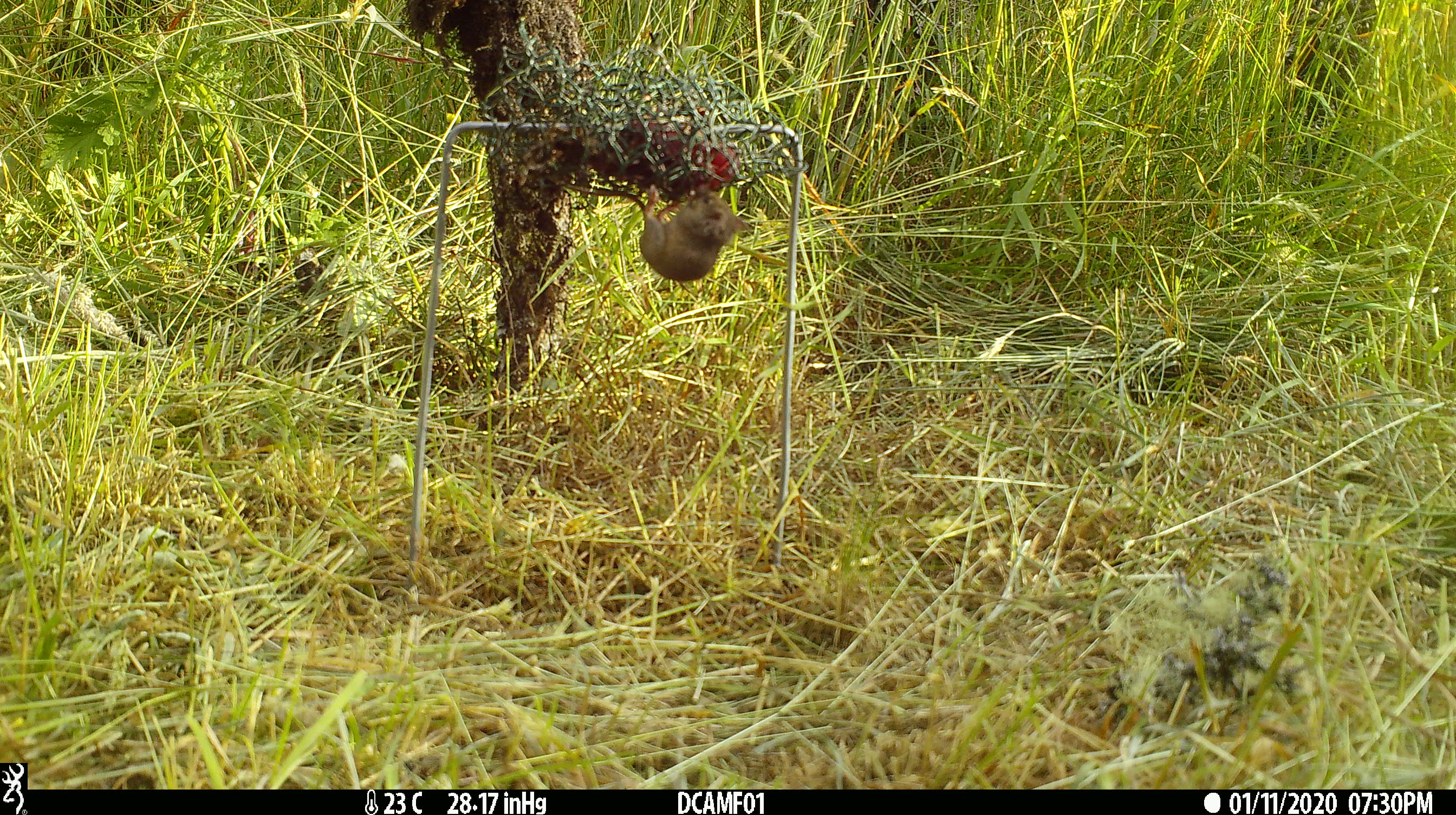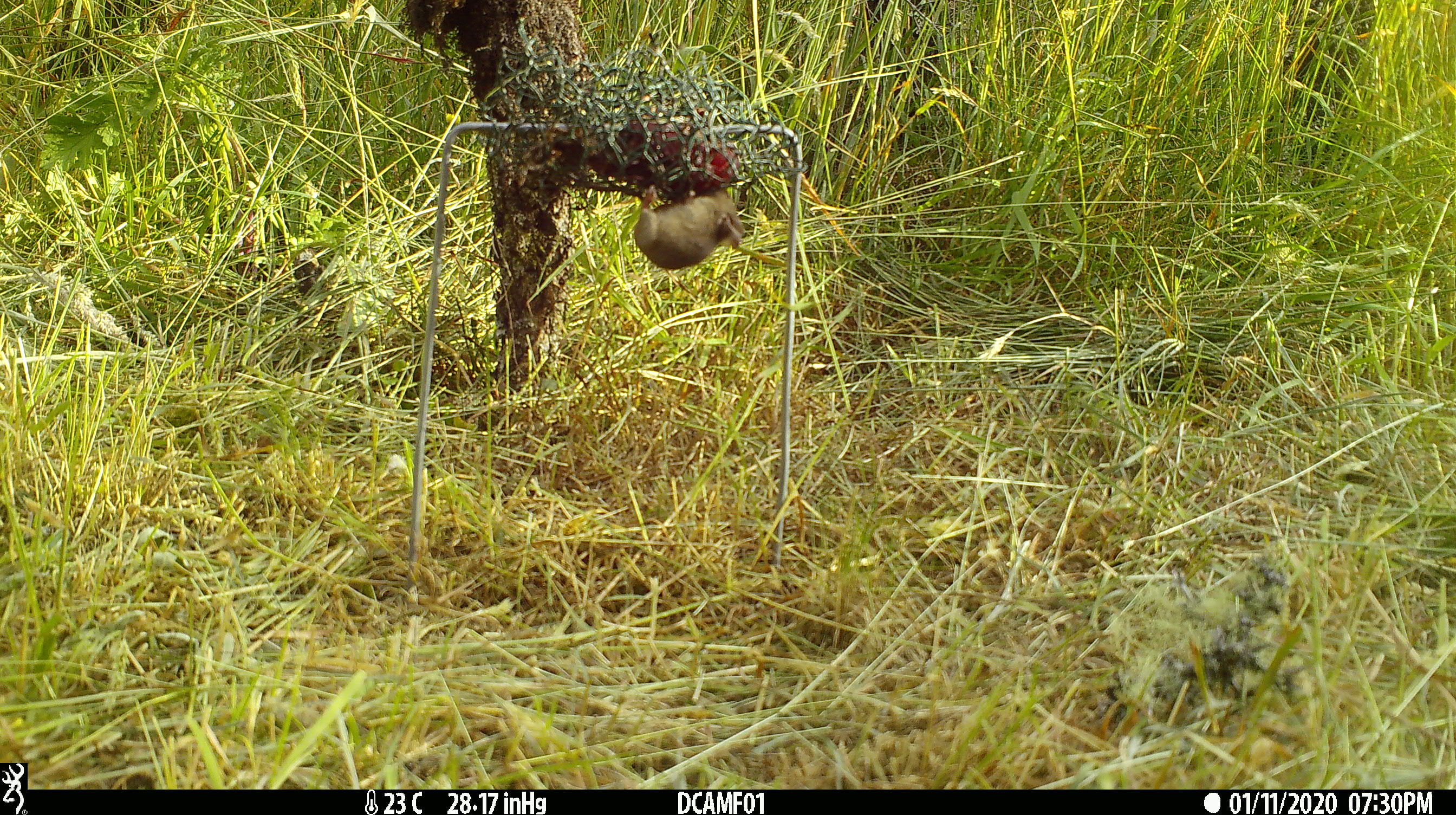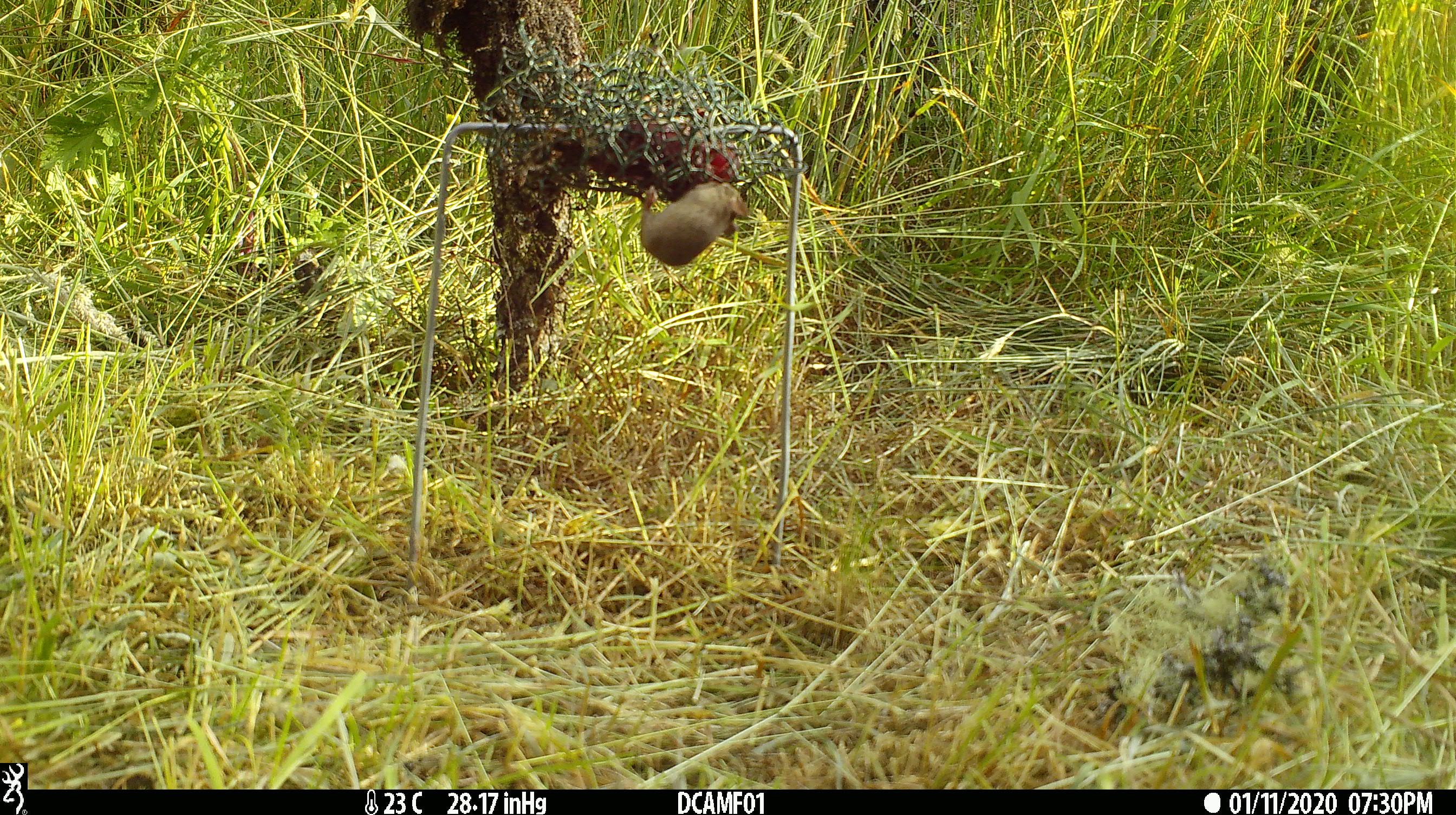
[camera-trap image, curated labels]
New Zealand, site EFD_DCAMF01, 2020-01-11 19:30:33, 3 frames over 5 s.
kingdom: Animalia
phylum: Chordata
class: Mammalia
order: Rodentia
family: Muridae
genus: Mus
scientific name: Mus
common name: mouse